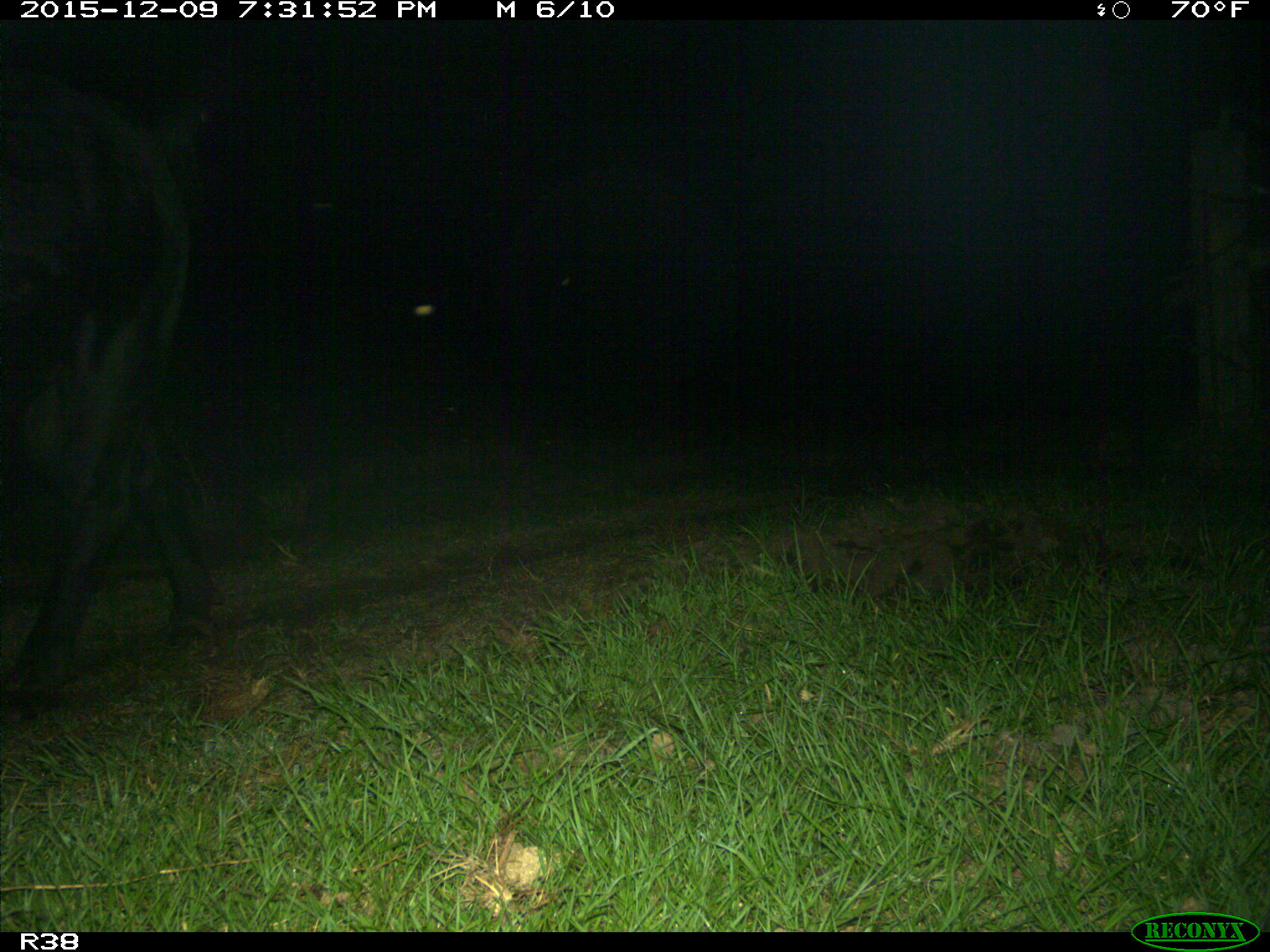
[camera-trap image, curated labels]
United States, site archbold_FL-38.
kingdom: Animalia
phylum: Chordata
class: Mammalia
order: Artiodactyla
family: Bovidae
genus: Bos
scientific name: Bos taurus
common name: domestic cow